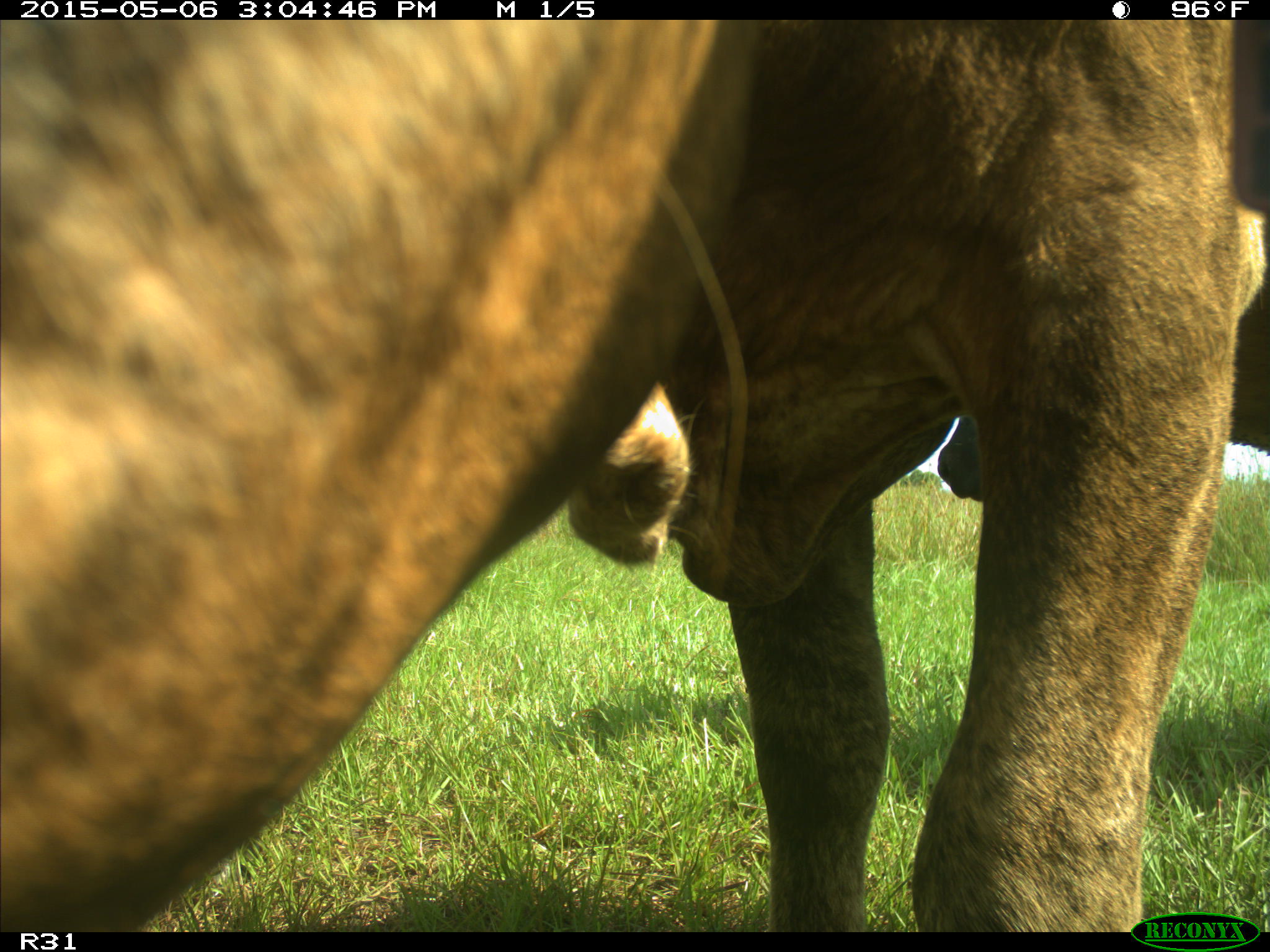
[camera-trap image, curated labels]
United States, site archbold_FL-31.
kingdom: Animalia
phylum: Chordata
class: Mammalia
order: Artiodactyla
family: Bovidae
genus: Bos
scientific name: Bos taurus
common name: domestic cow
Bos taurus (domestic cow).